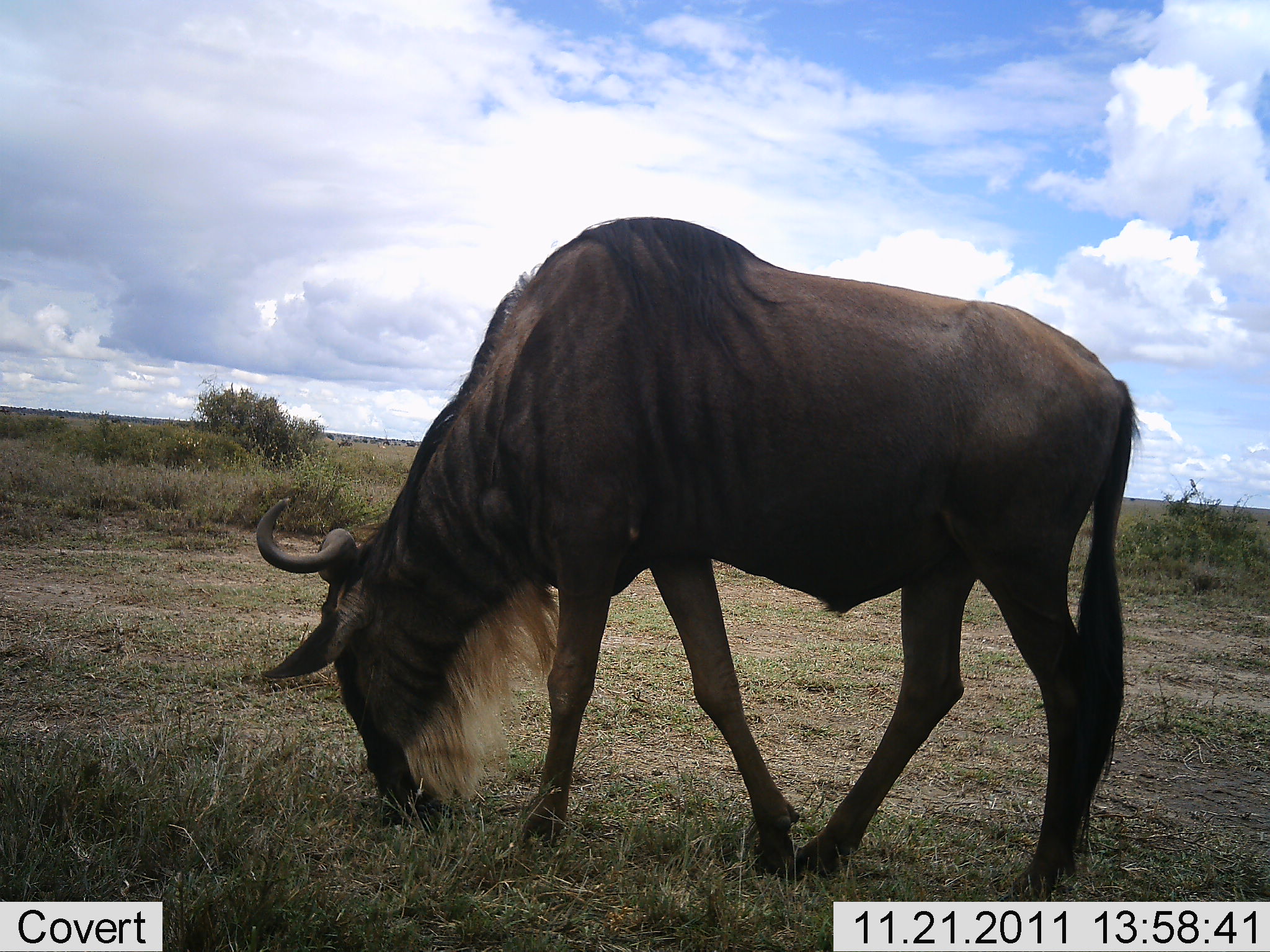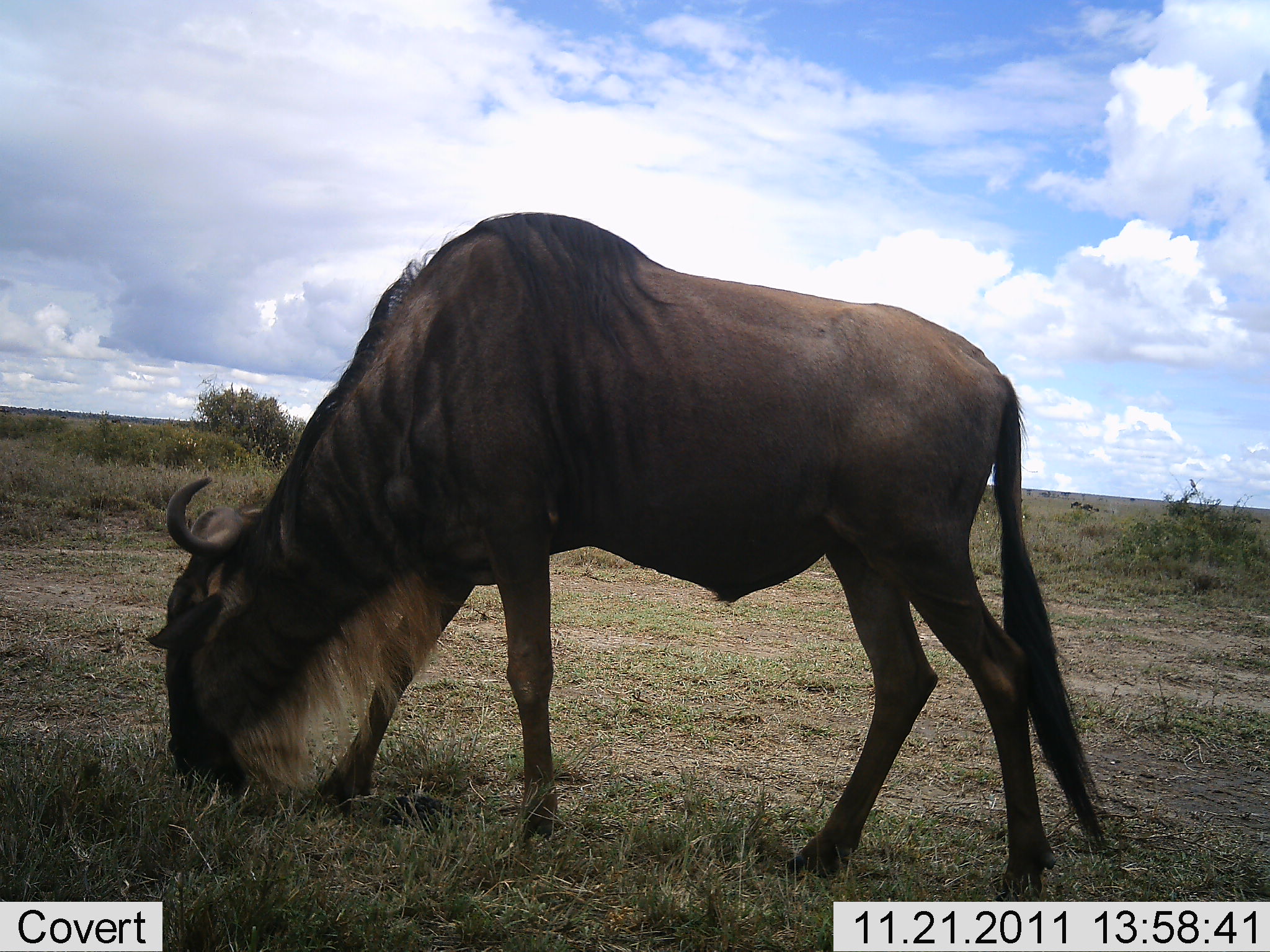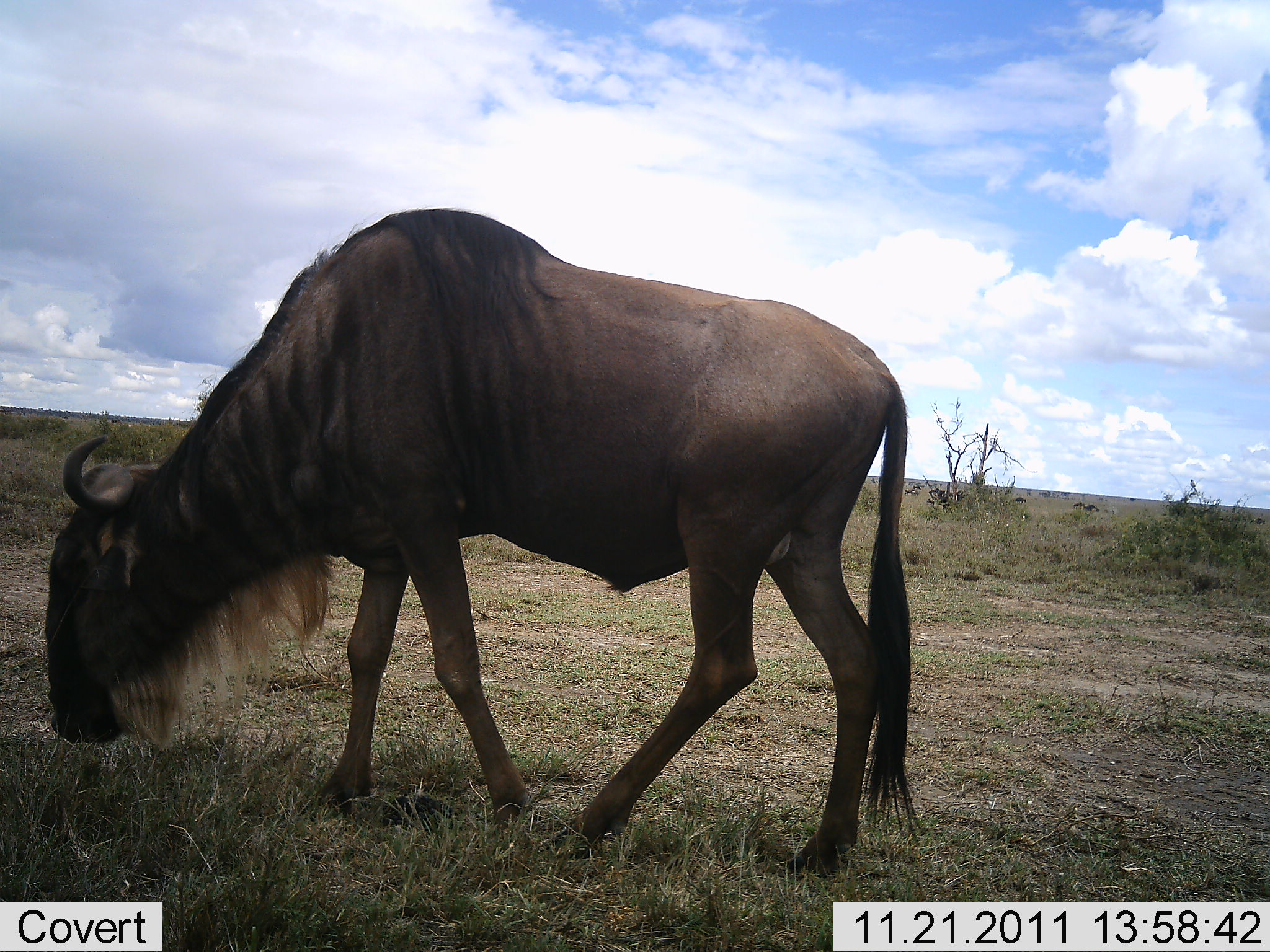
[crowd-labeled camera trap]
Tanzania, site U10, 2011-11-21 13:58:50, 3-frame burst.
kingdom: Animalia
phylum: Chordata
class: Mammalia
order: Artiodactyla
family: Bovidae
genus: Connochaetes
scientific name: Connochaetes taurinus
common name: blue wildebeest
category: wildebeest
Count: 1.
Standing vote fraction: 0%.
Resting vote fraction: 0%.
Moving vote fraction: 10%.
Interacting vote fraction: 0%.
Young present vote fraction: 0%.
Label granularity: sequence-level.